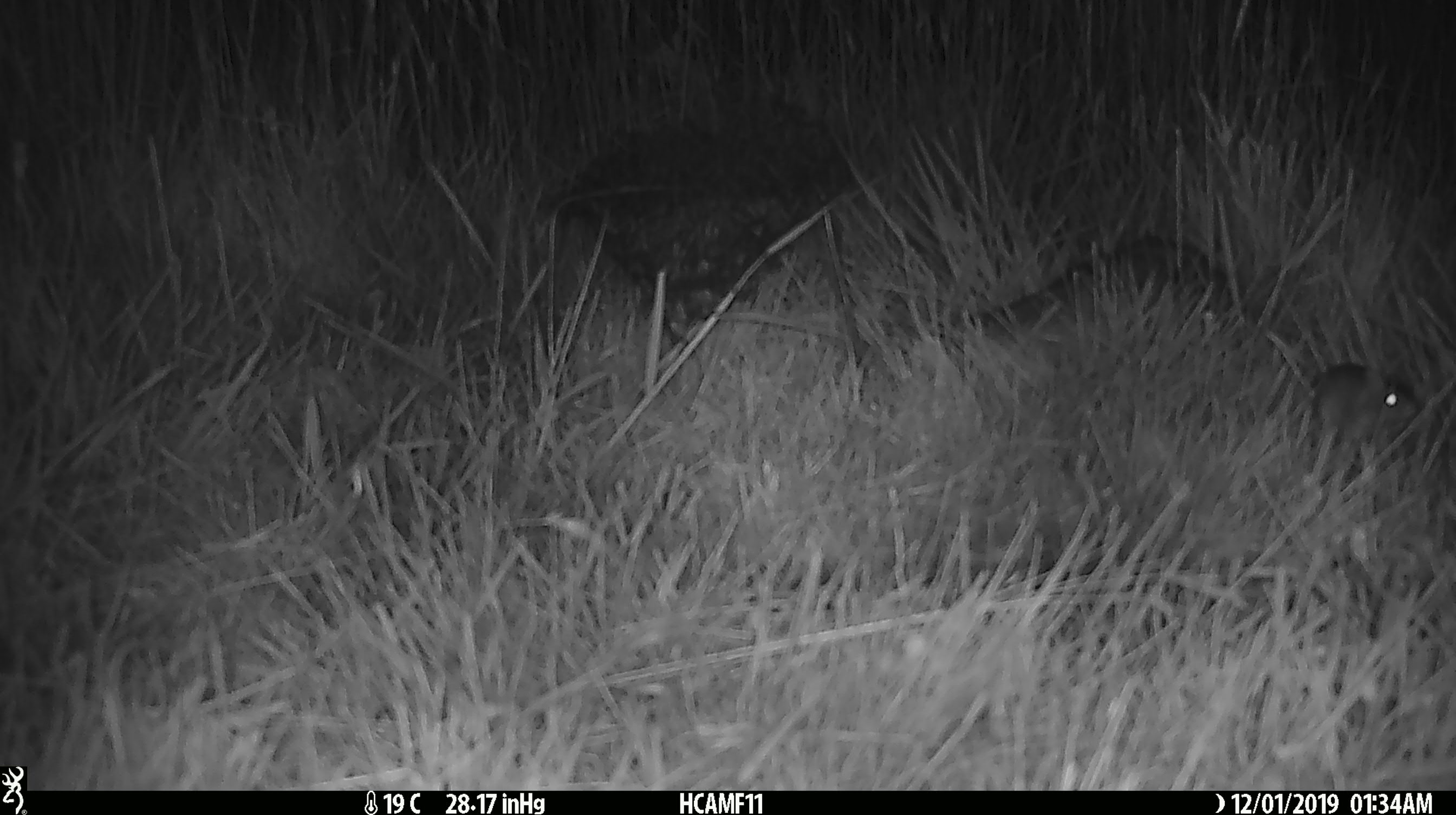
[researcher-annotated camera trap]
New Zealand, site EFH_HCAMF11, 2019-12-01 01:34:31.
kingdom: Animalia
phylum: Chordata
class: Mammalia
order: Rodentia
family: Muridae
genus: Mus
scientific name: Mus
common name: mouse